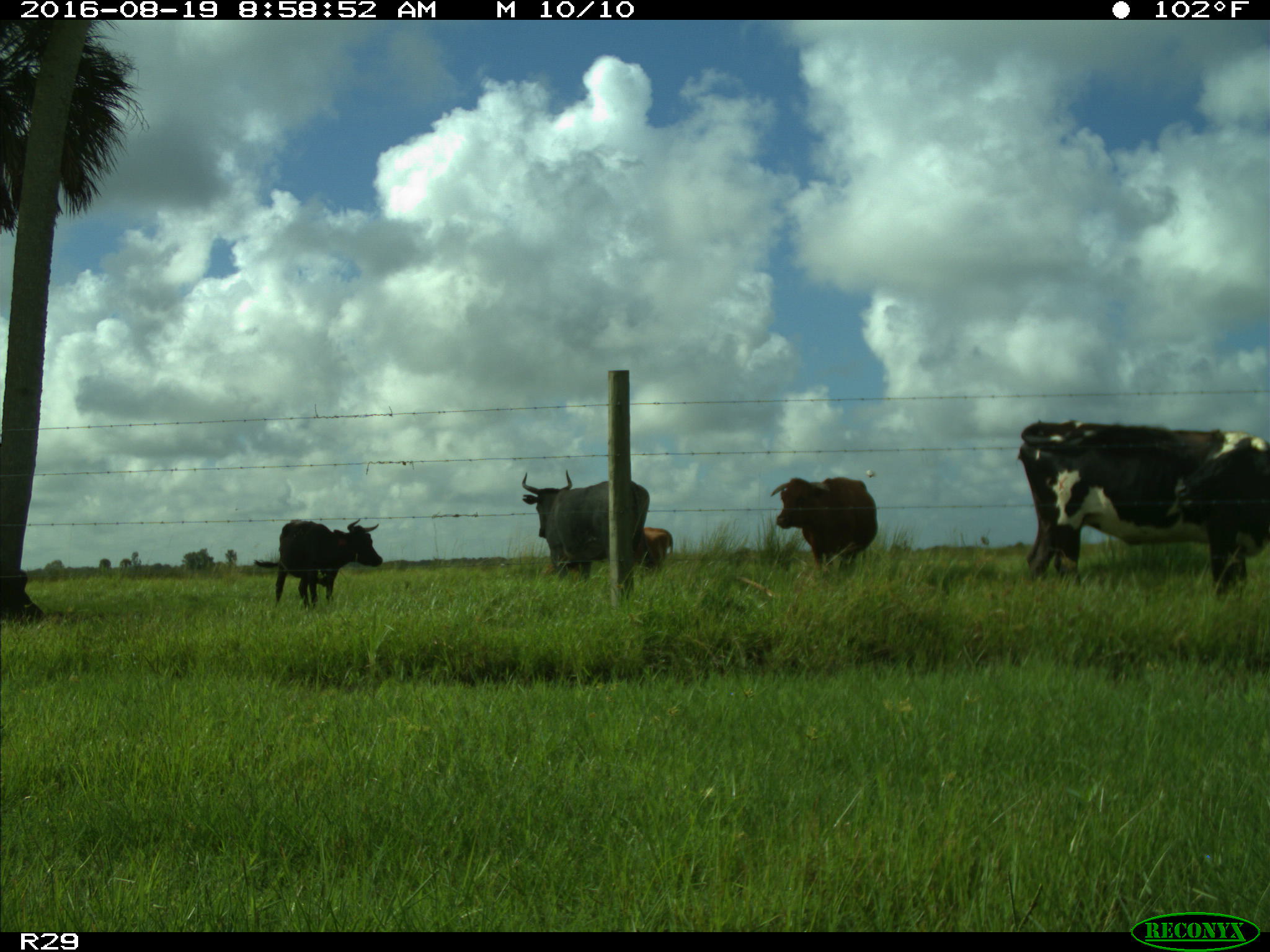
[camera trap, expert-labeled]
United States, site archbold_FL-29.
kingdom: Animalia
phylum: Chordata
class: Mammalia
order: Artiodactyla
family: Bovidae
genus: Bos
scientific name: Bos taurus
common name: domestic cow